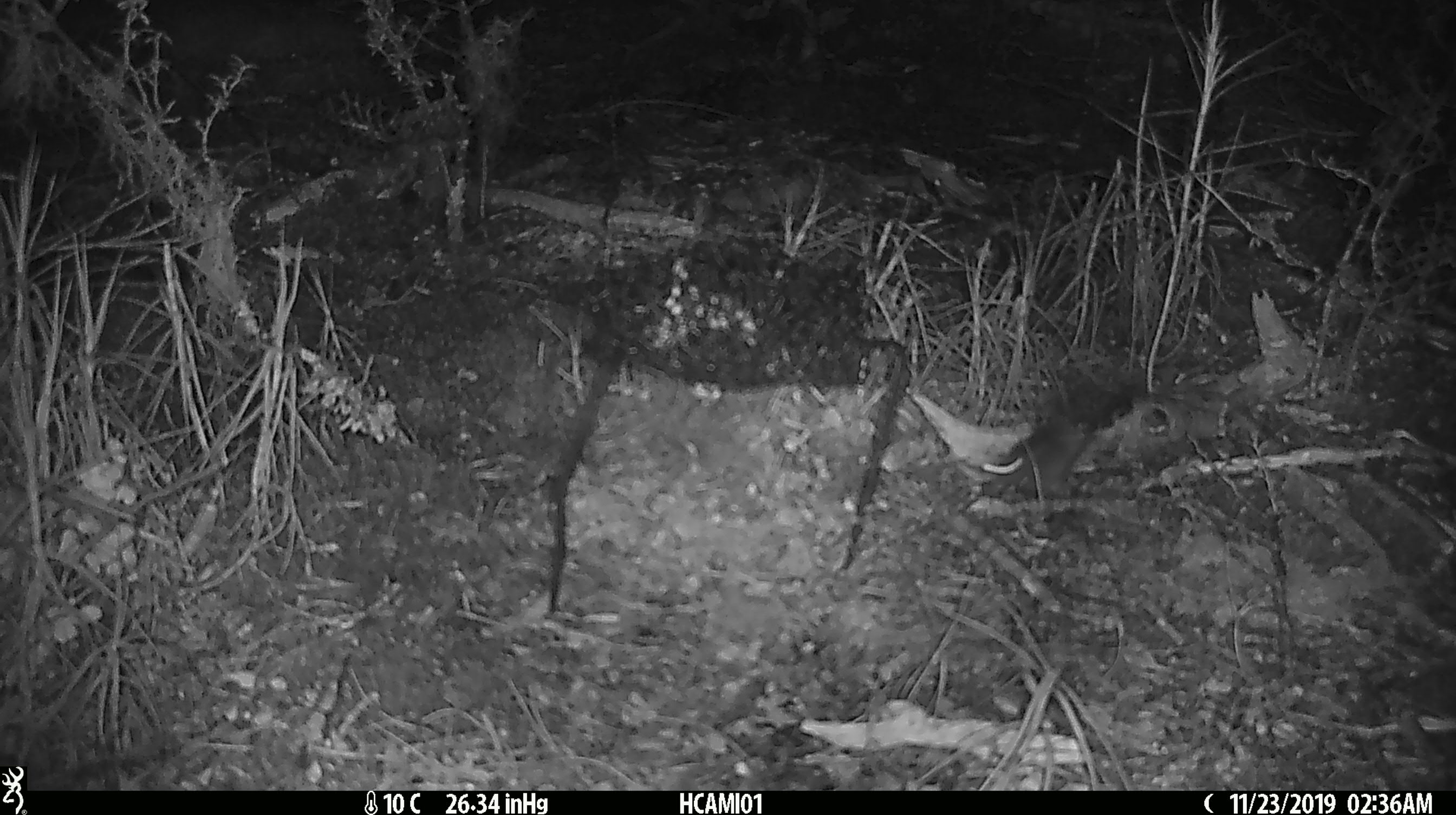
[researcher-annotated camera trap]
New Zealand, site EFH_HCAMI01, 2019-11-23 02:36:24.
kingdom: Animalia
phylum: Chordata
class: Mammalia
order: Rodentia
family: Muridae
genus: Mus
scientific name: Mus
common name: mouse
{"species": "mouse (Mus)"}